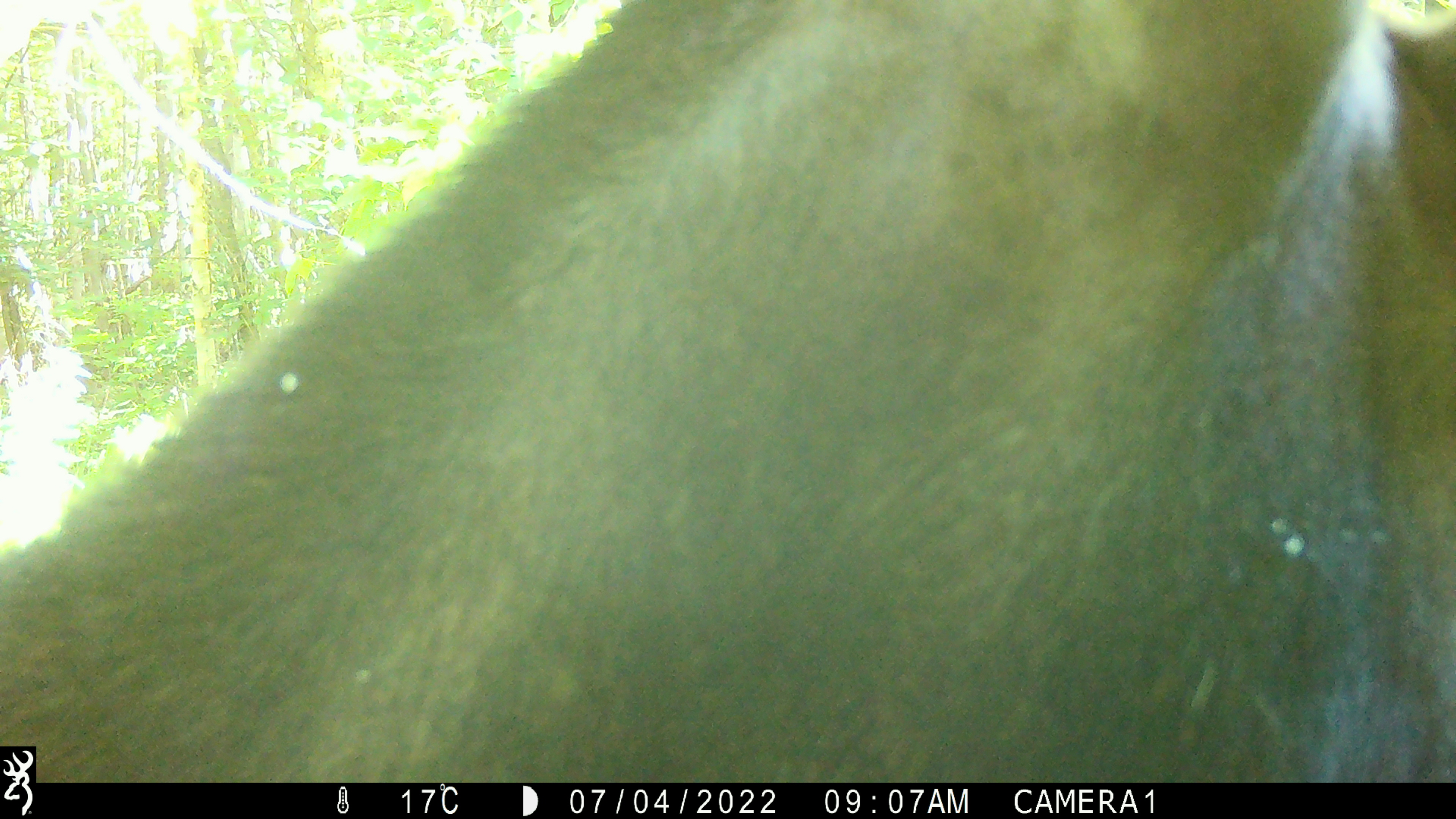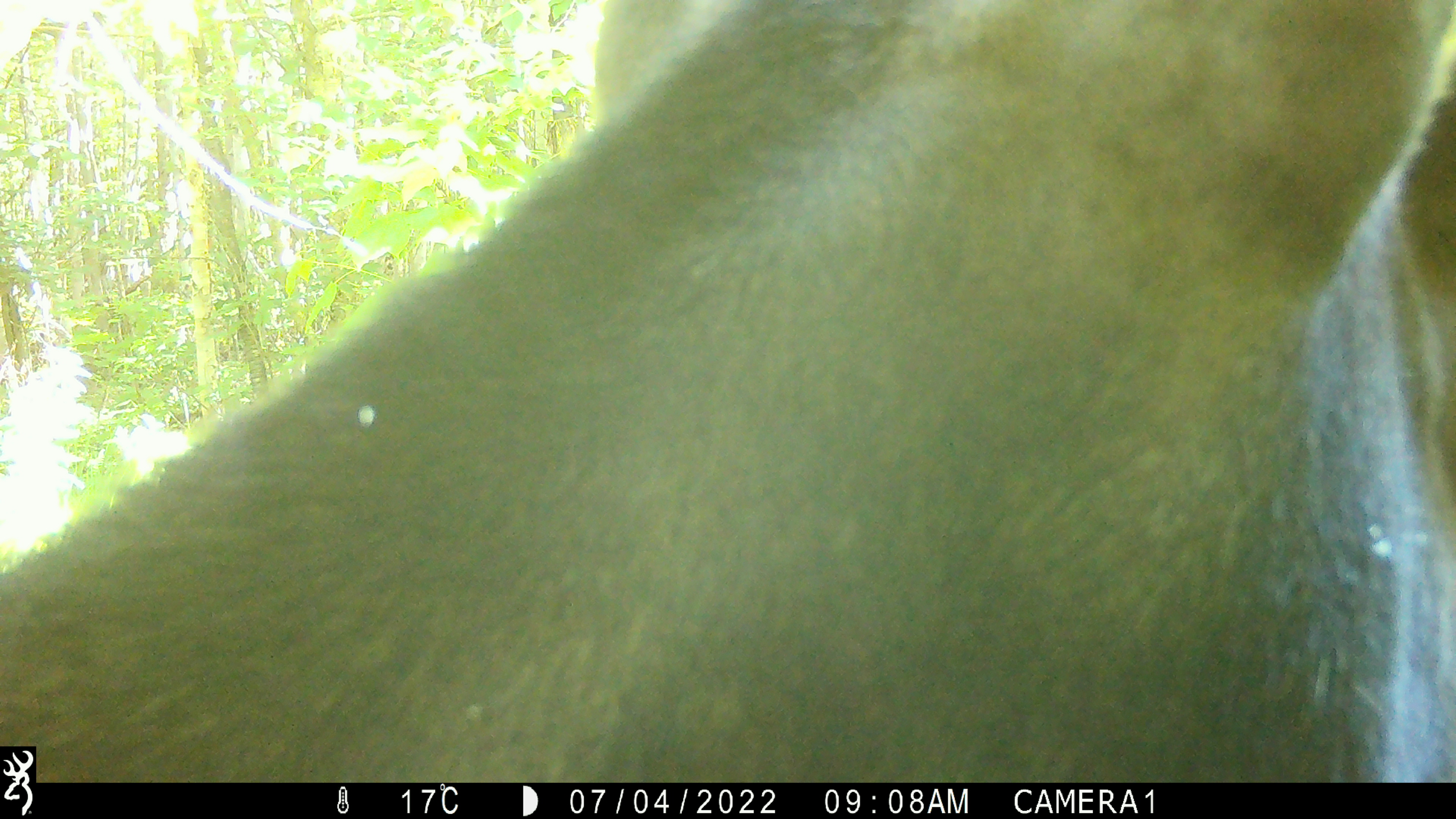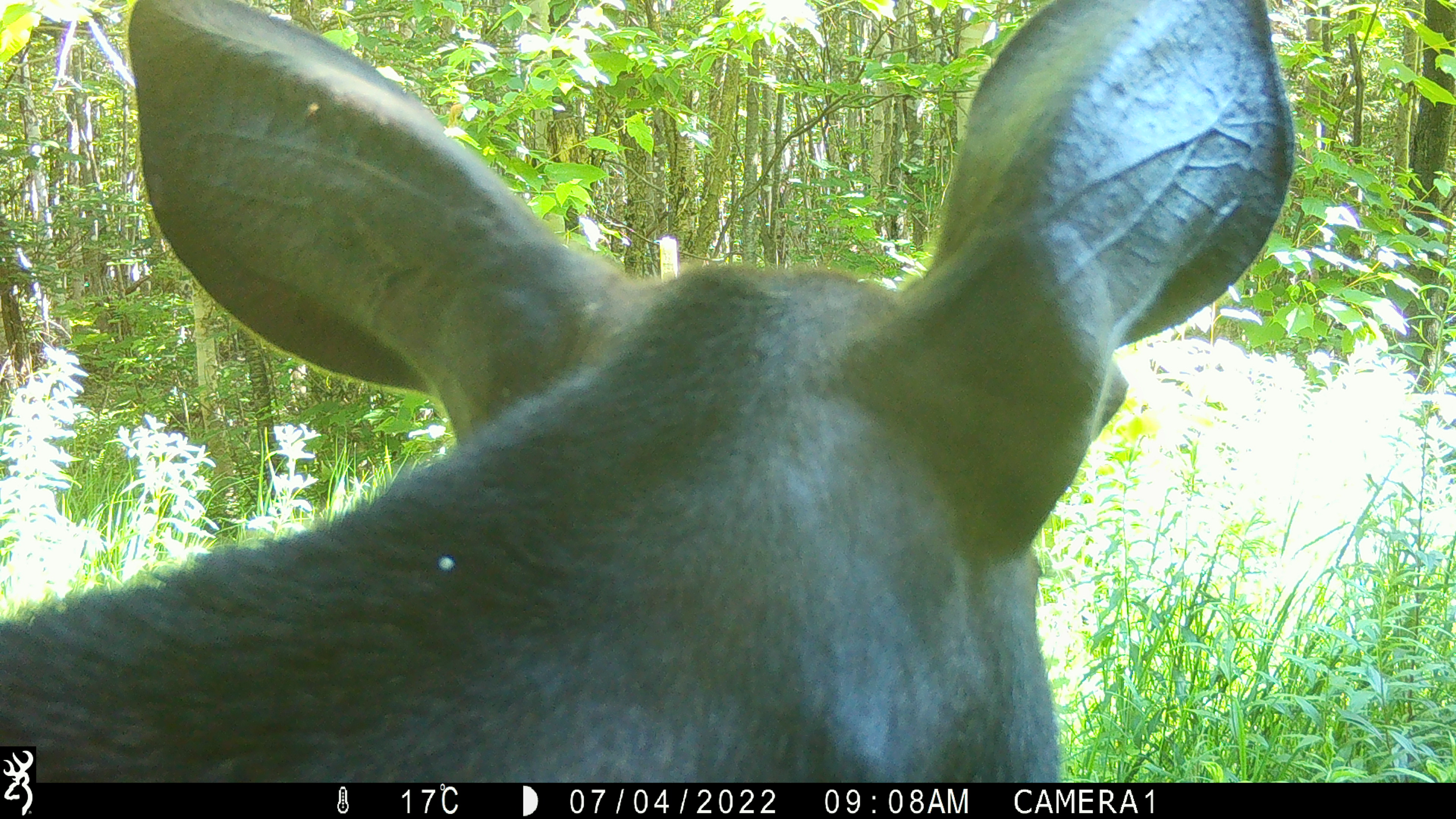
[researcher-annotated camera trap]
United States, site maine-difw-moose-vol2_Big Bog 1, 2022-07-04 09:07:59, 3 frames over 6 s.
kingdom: Animalia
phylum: Chordata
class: Mammalia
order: Artiodactyla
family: Cervidae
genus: Alces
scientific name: Alces alces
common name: moose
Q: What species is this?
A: Moose (Alces alces).